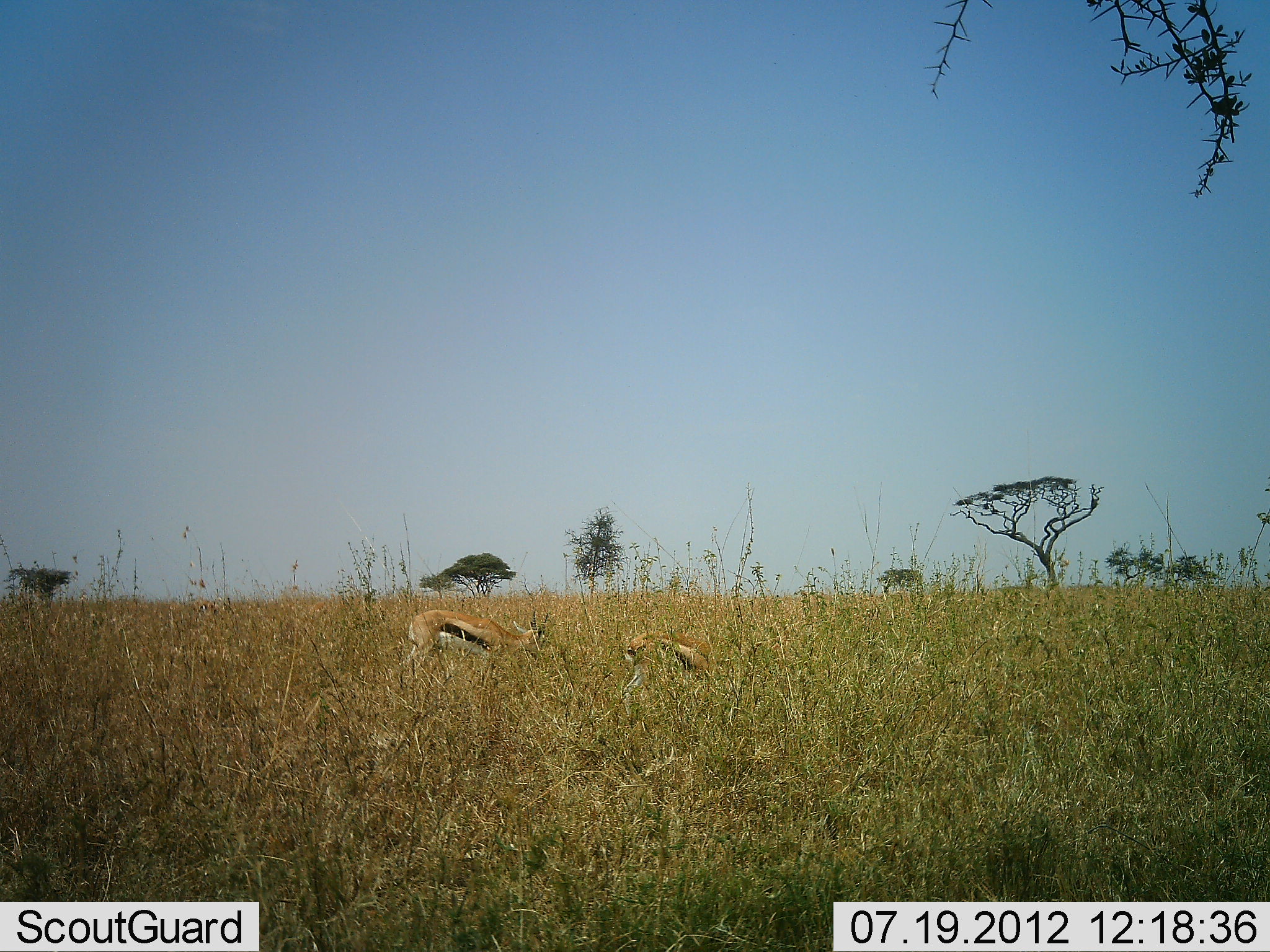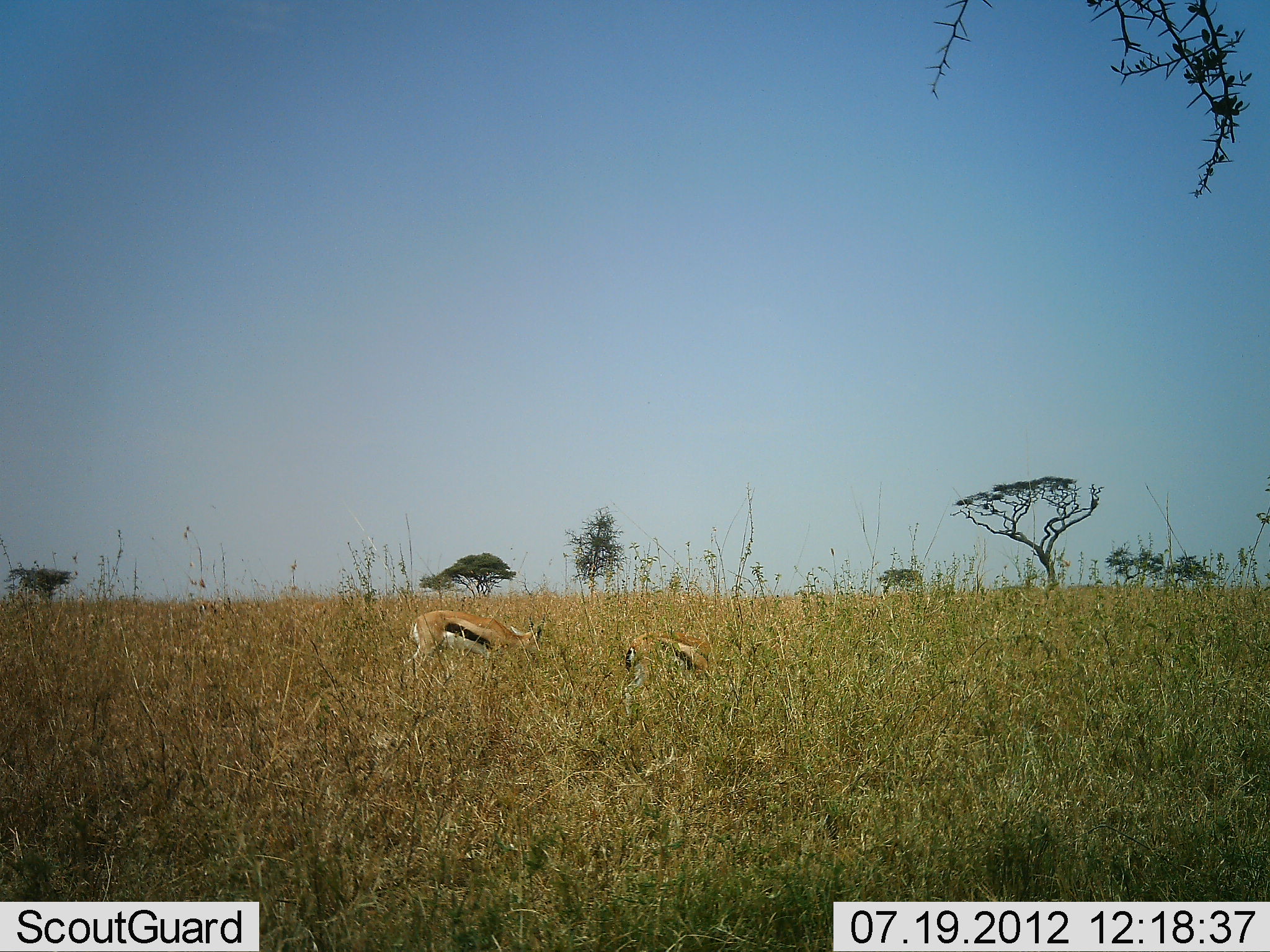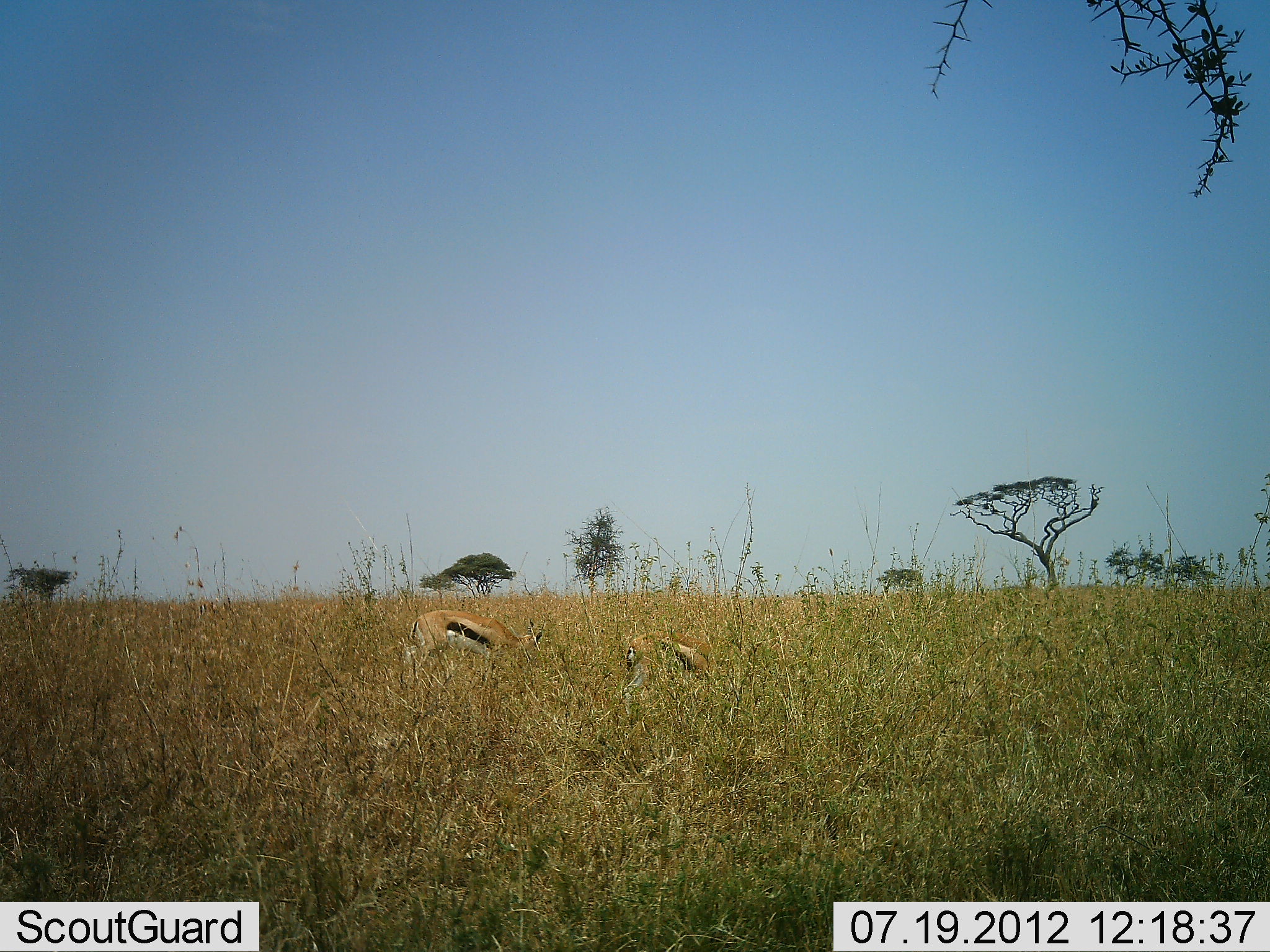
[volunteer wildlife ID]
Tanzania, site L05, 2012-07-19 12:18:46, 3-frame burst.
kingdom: Animalia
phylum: Chordata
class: Mammalia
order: Artiodactyla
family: Bovidae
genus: Eudorcas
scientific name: Eudorcas thomsonii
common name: thomson's gazelle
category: gazellethomsons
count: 2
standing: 40%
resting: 20%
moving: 0%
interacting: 10%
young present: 30%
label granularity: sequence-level